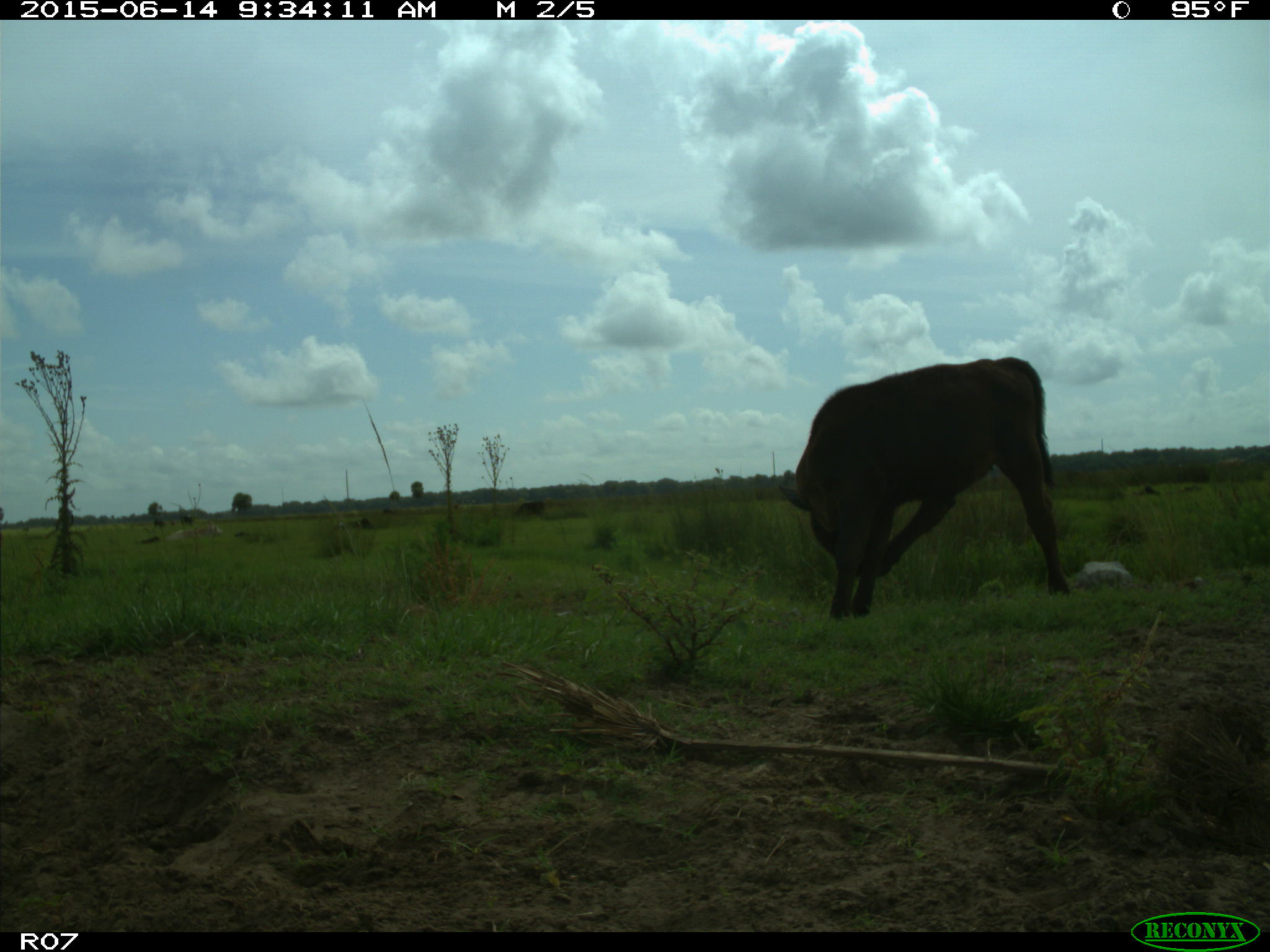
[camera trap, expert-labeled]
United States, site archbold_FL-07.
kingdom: Animalia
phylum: Chordata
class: Mammalia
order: Artiodactyla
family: Bovidae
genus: Bos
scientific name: Bos taurus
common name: domestic cow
Bos taurus (domestic cow).